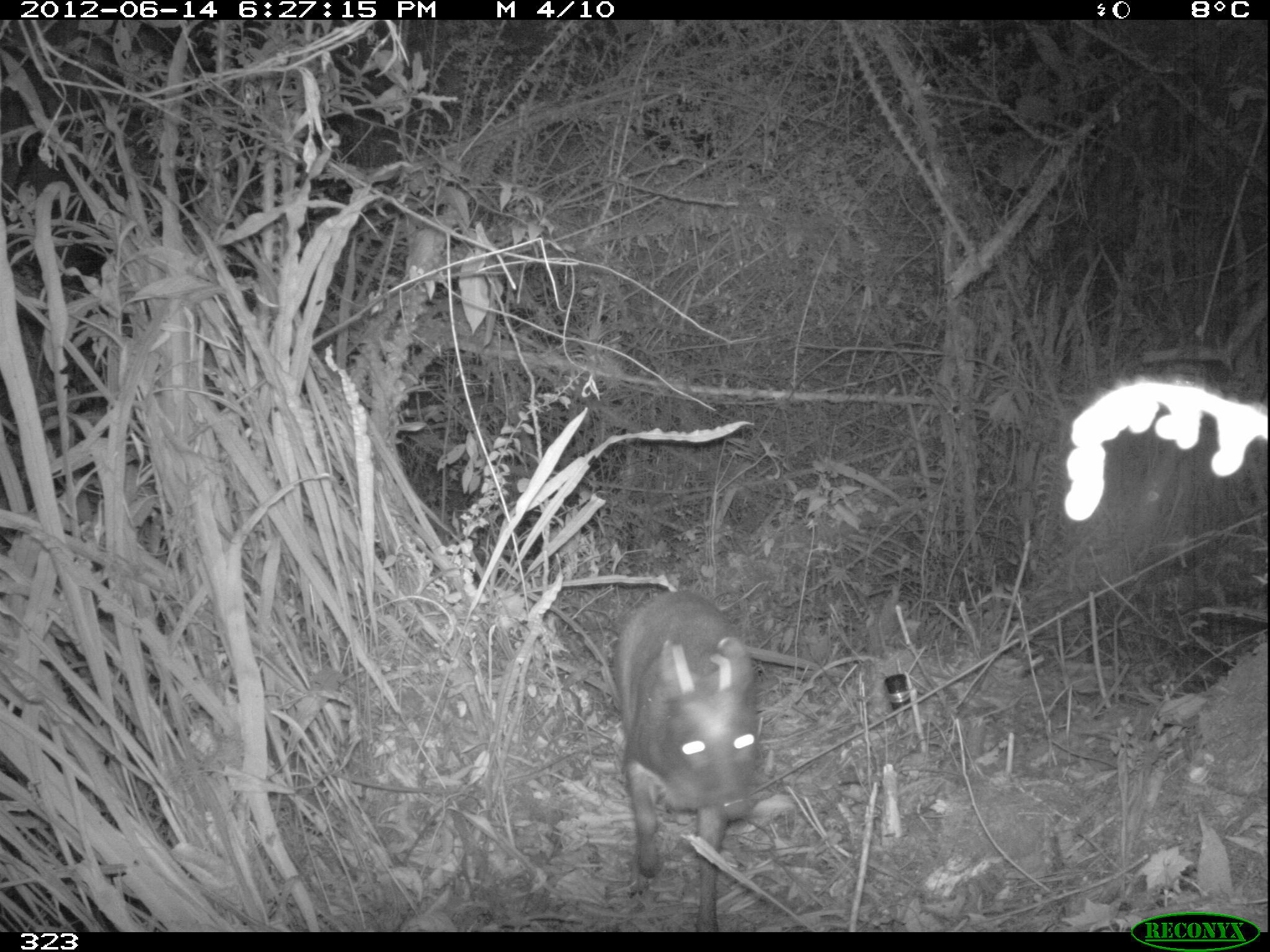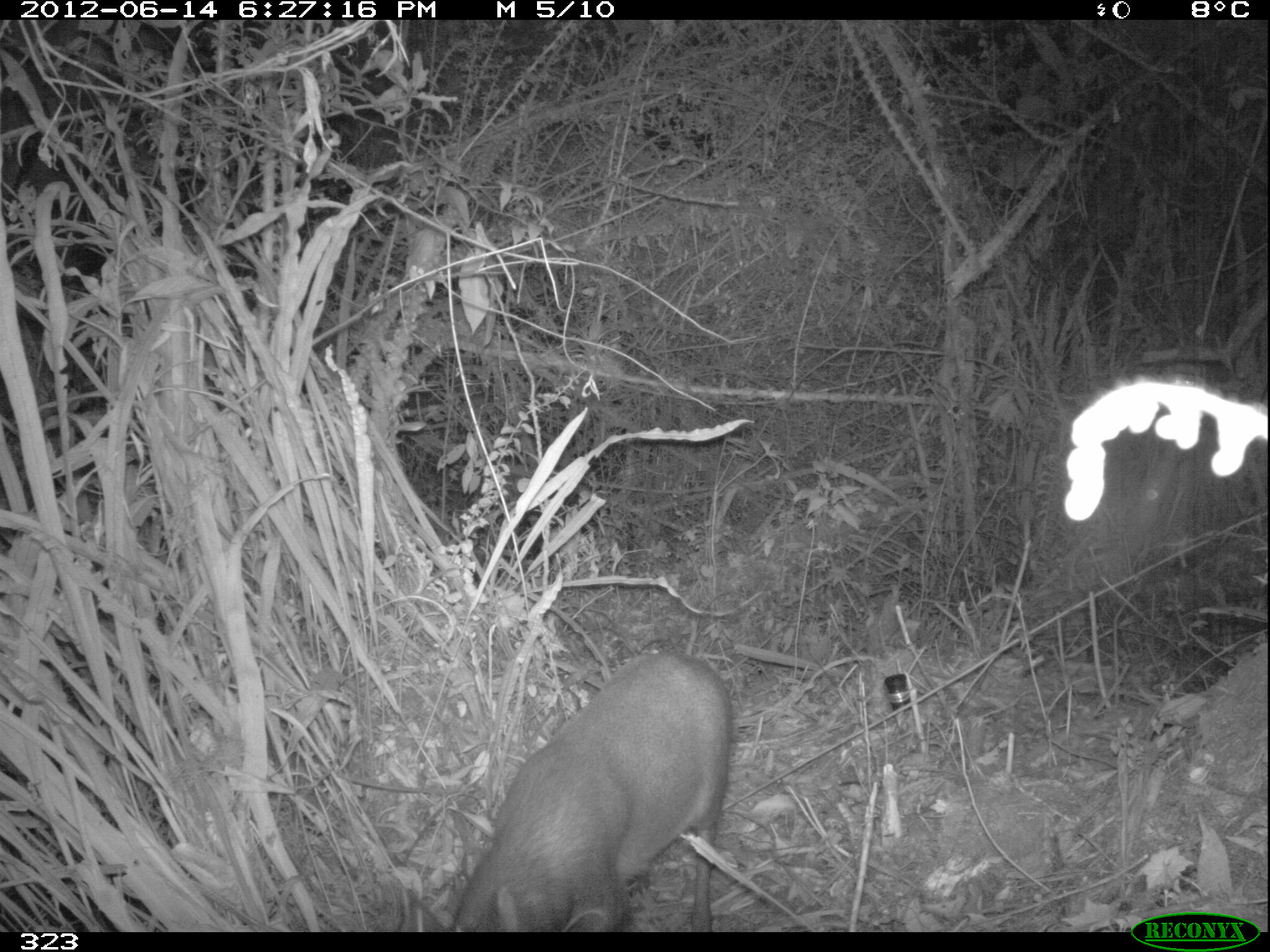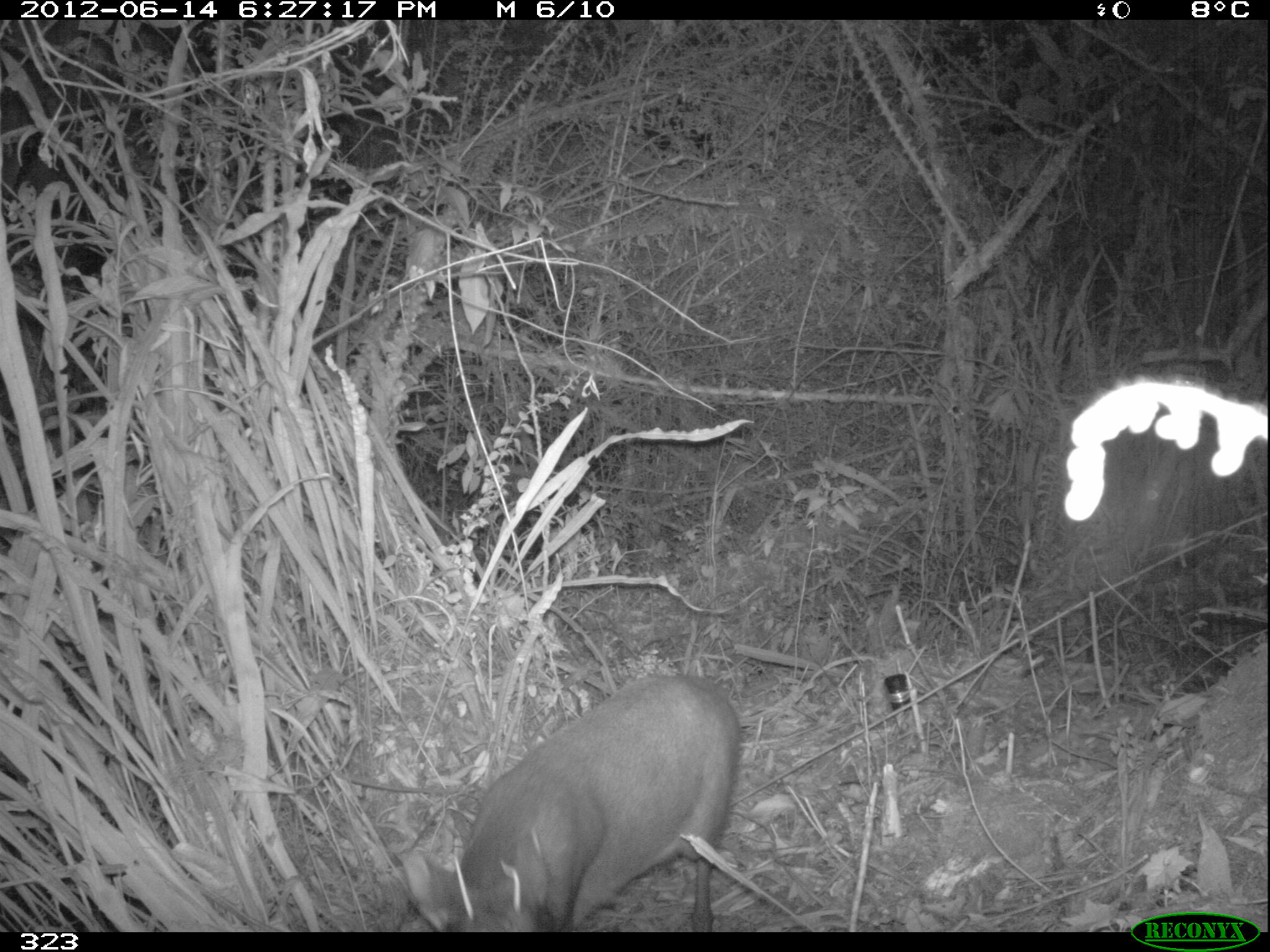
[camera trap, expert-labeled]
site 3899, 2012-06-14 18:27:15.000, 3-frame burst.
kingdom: Animalia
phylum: Chordata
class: Mammalia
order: Artiodactyla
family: Cervidae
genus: Mazama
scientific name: Mazama chunyi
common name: dwarf brocket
Mazama chunyi (dwarf brocket).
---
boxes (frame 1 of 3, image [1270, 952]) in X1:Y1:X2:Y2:
mazama chunyi: 611:586:761:931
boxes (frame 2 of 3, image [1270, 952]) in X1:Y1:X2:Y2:
mazama chunyi: 449:651:729:930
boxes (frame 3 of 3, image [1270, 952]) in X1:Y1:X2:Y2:
mazama chunyi: 398:670:743:931